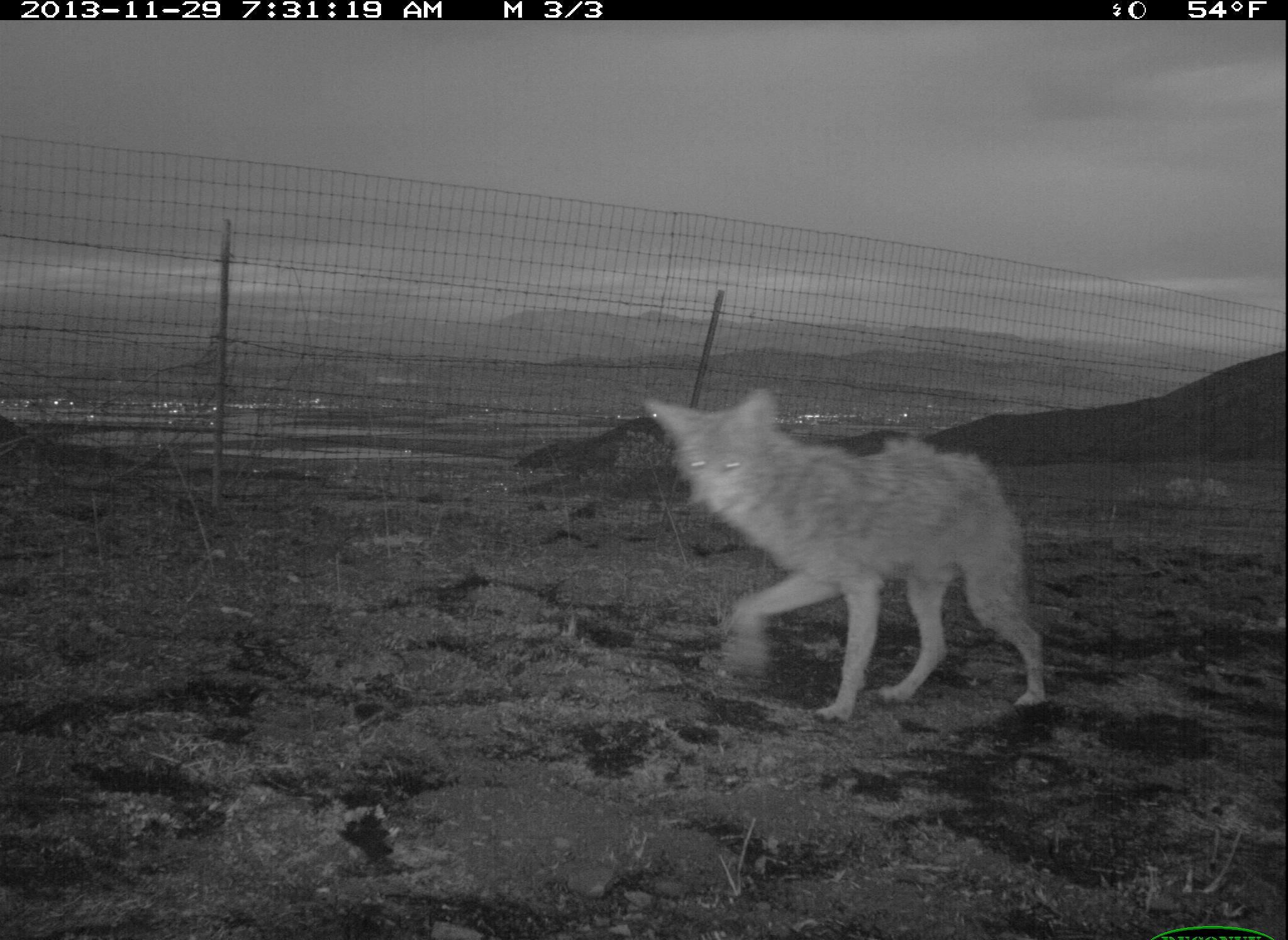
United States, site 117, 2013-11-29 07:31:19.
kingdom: Animalia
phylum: Chordata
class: Mammalia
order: Carnivora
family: Canidae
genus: Canis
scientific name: Canis latrans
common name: coyote